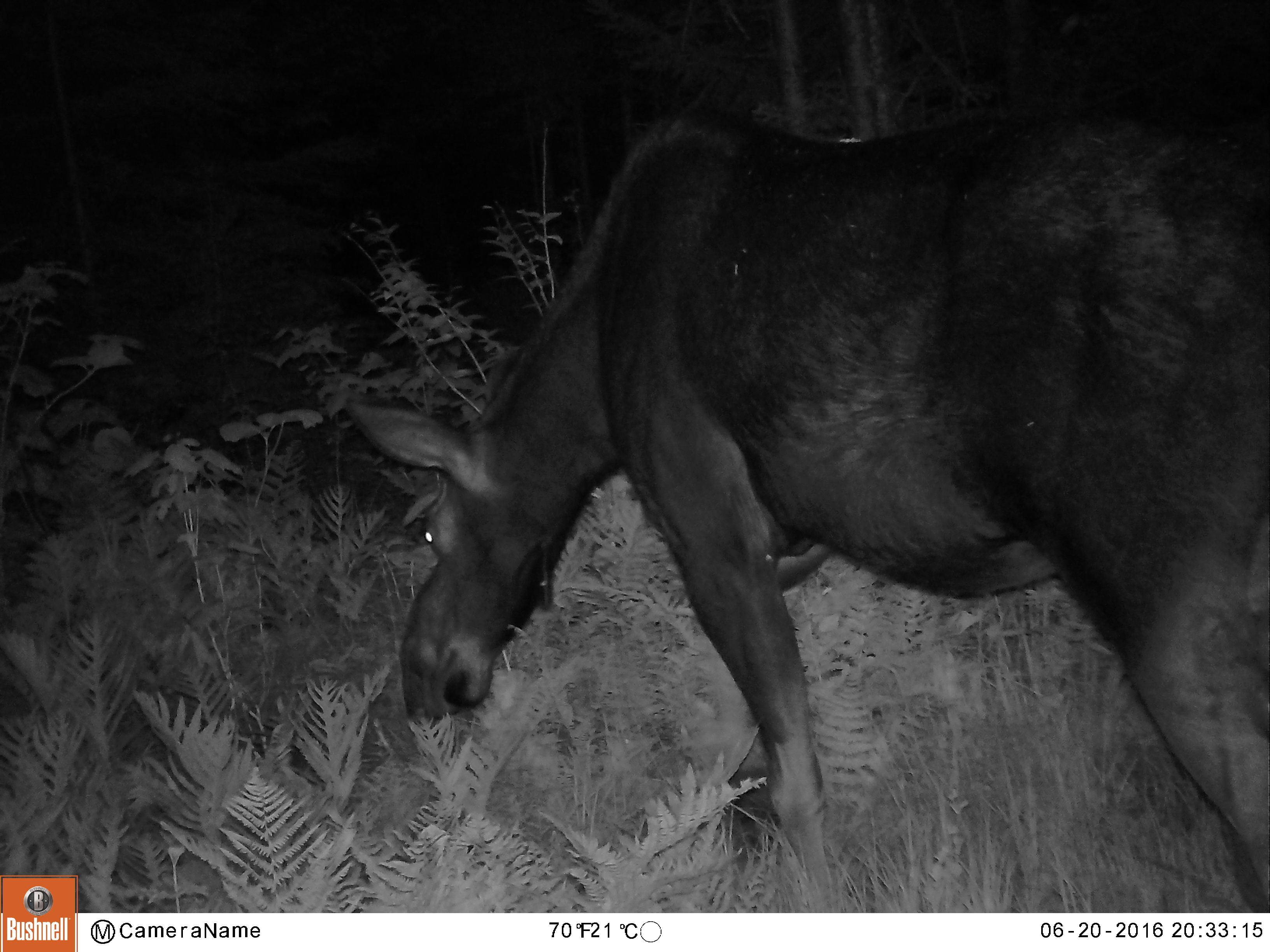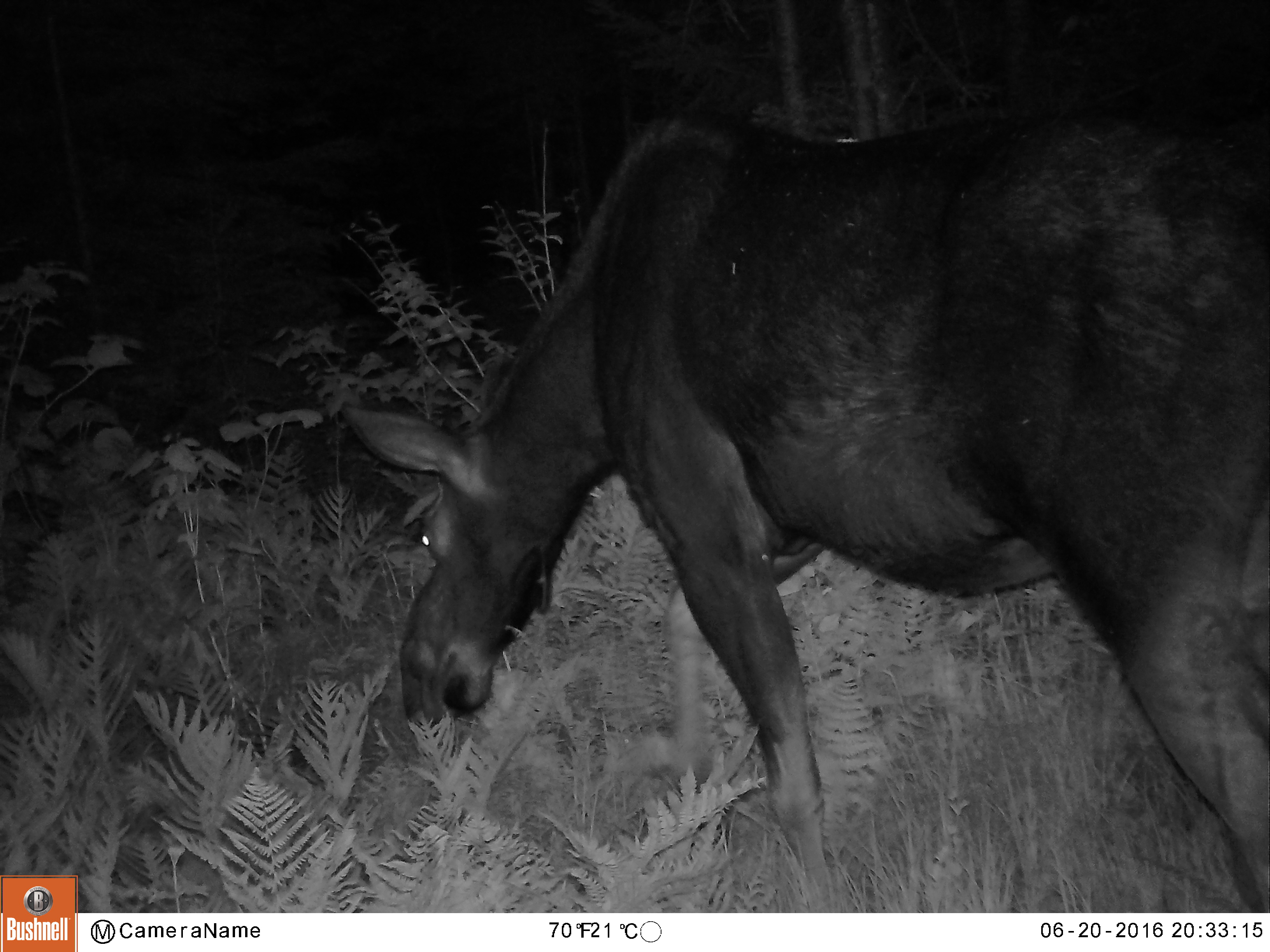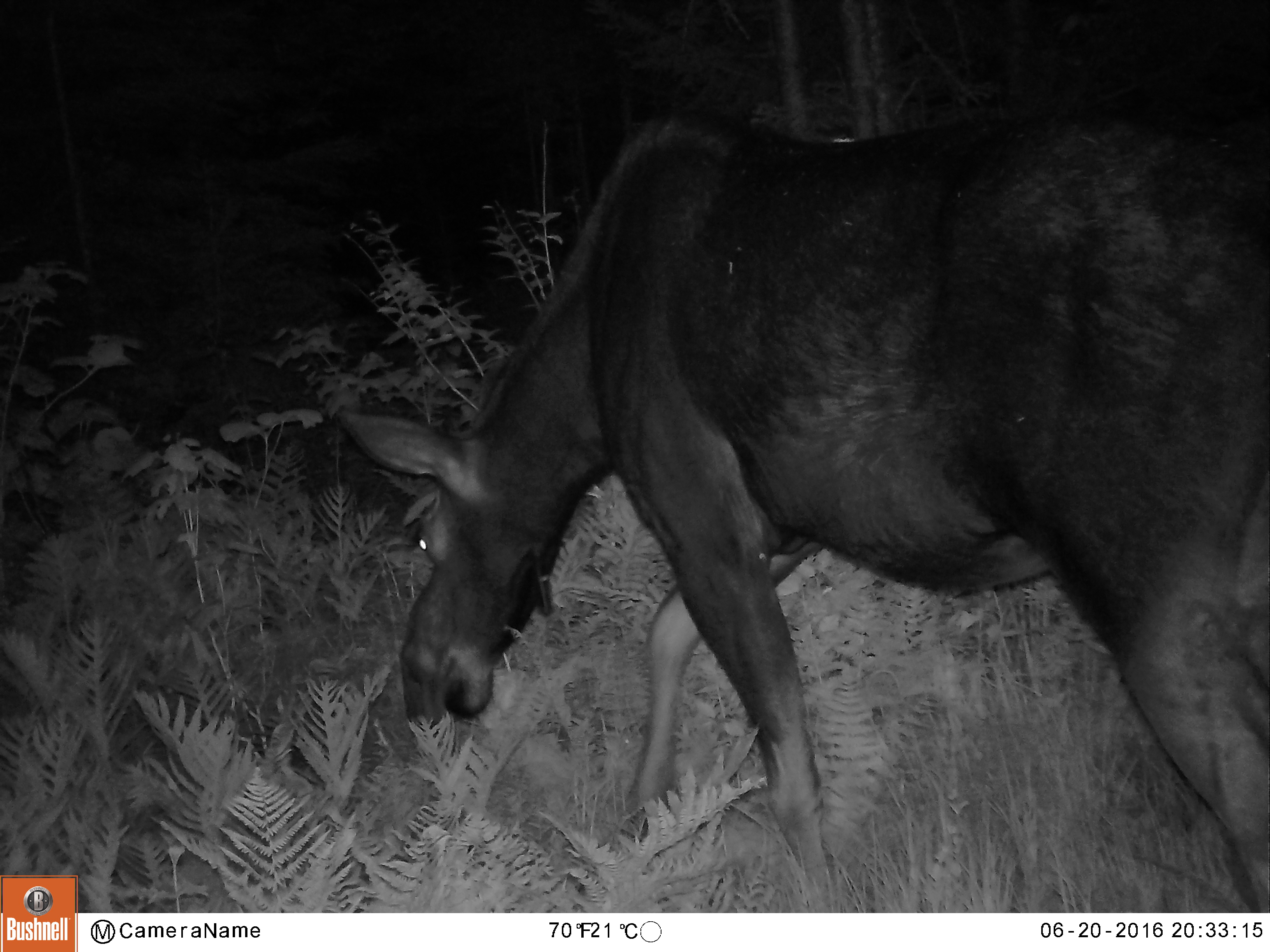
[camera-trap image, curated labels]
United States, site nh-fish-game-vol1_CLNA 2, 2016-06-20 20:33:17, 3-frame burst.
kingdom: Animalia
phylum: Chordata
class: Mammalia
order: Artiodactyla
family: Cervidae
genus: Alces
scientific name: Alces alces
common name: moose